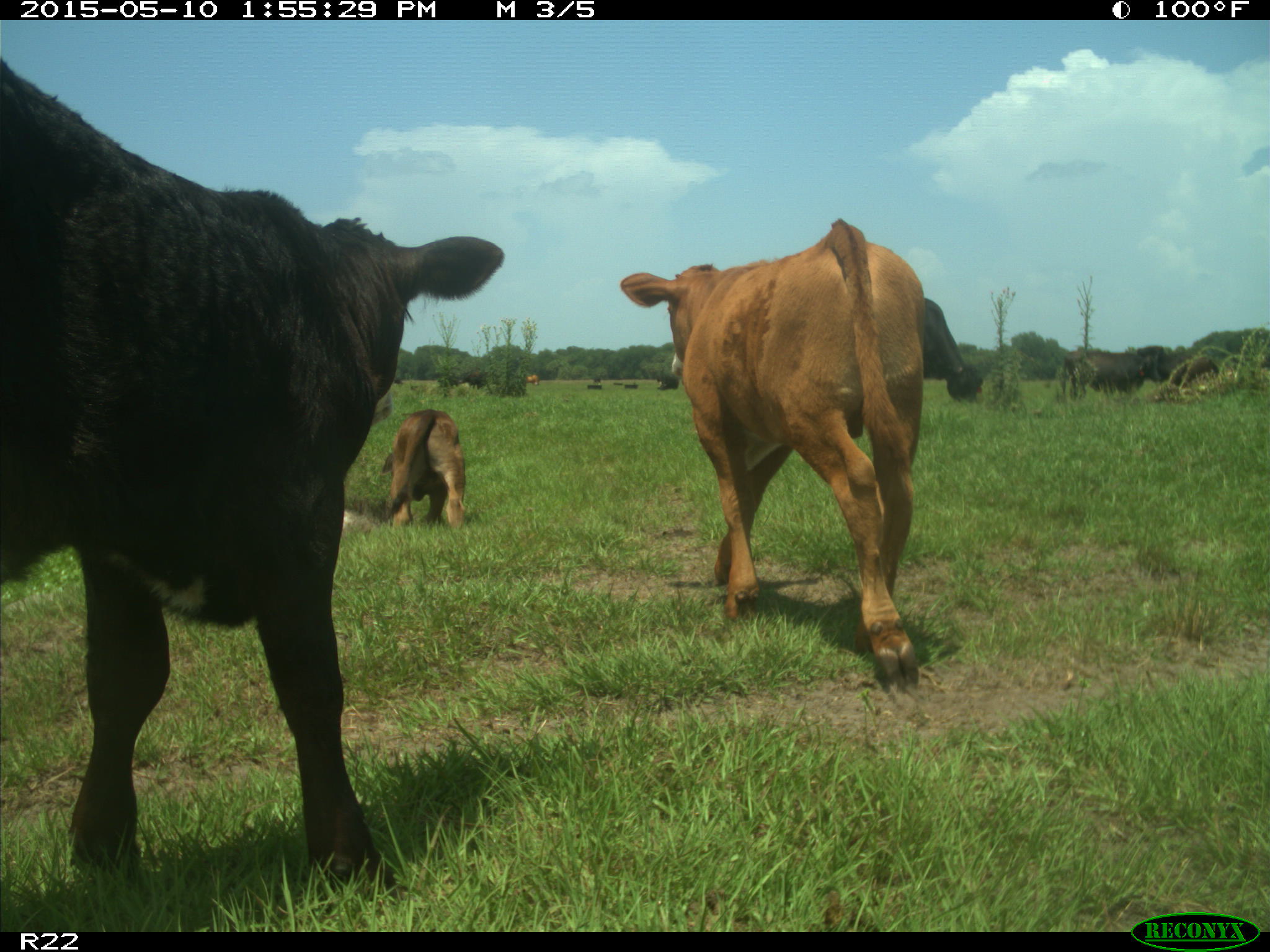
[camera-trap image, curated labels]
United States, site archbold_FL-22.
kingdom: Animalia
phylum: Chordata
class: Mammalia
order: Artiodactyla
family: Bovidae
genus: Bos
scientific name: Bos taurus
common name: domestic cow